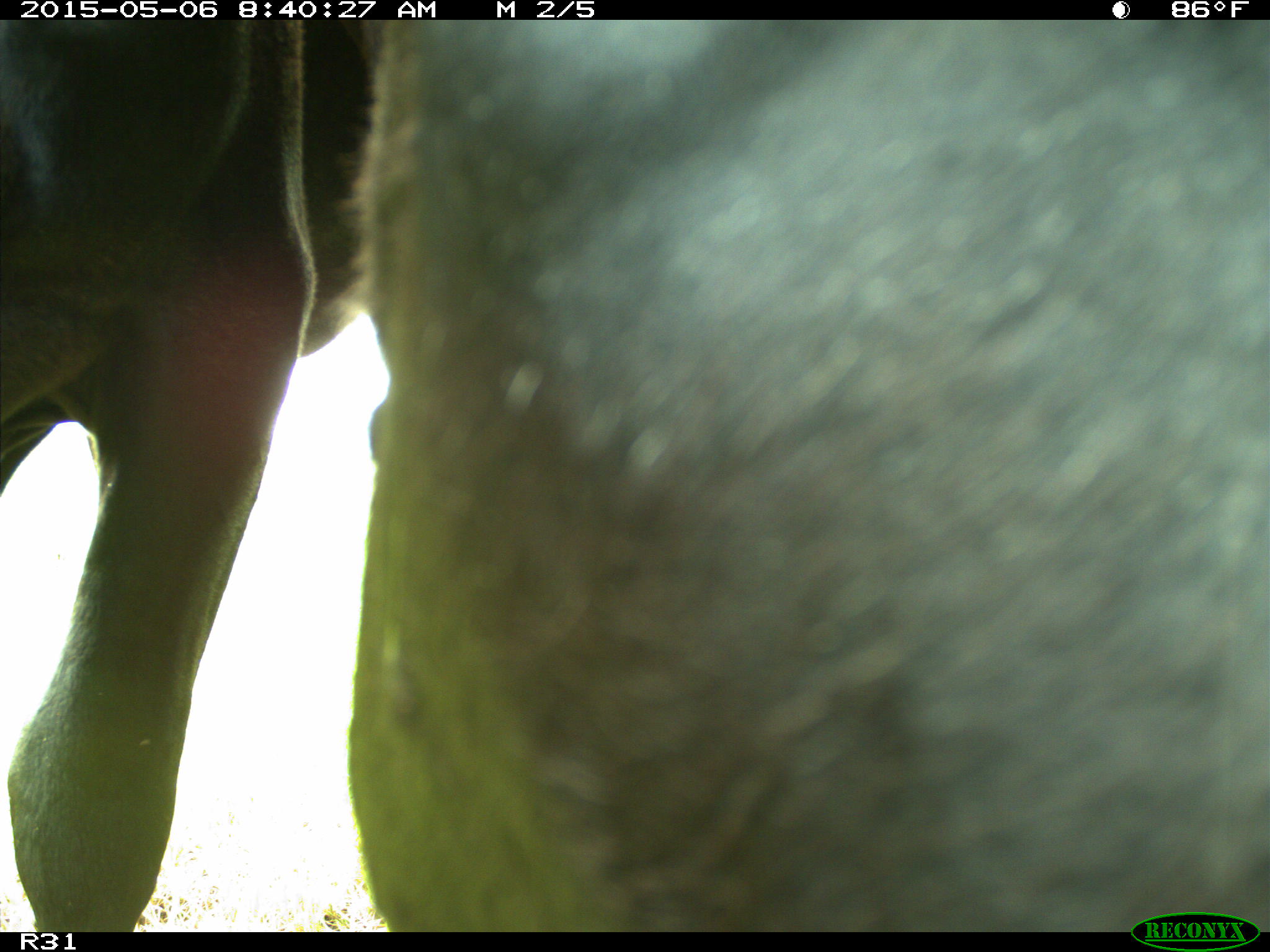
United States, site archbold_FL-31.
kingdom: Animalia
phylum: Chordata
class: Mammalia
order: Artiodactyla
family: Bovidae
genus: Bos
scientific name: Bos taurus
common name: domestic cow